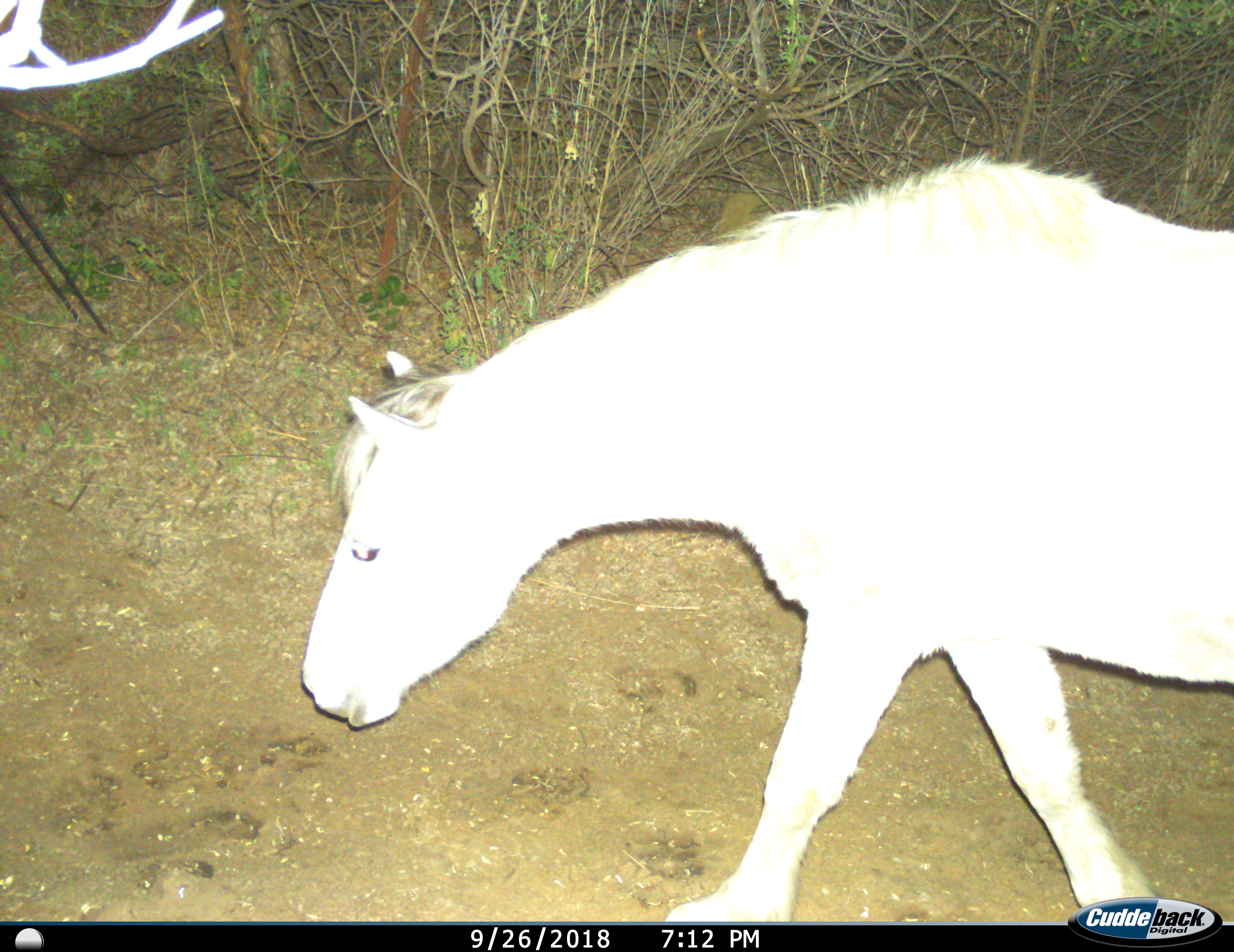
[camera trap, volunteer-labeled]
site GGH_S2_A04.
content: unidentified animal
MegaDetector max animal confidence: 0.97